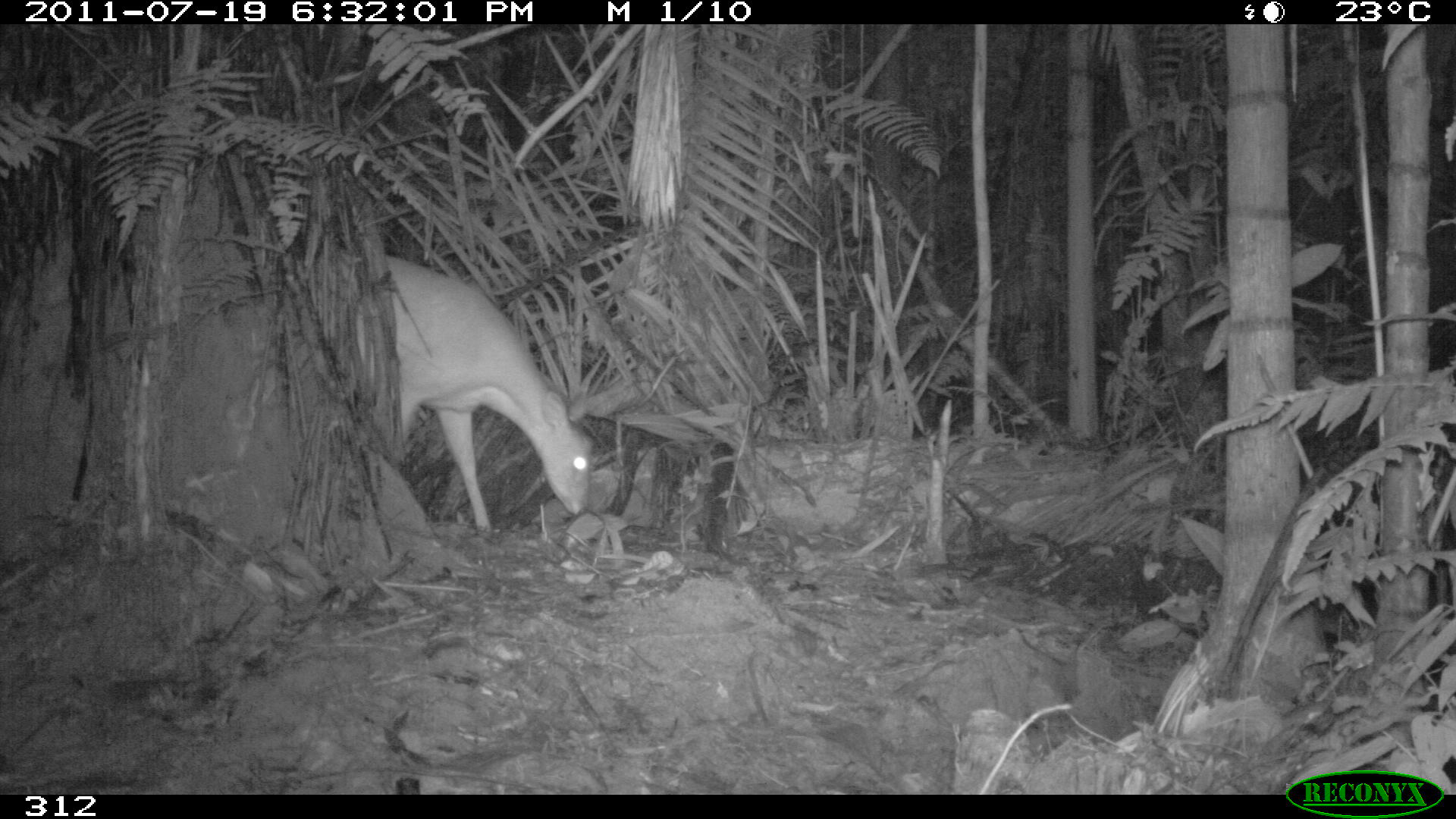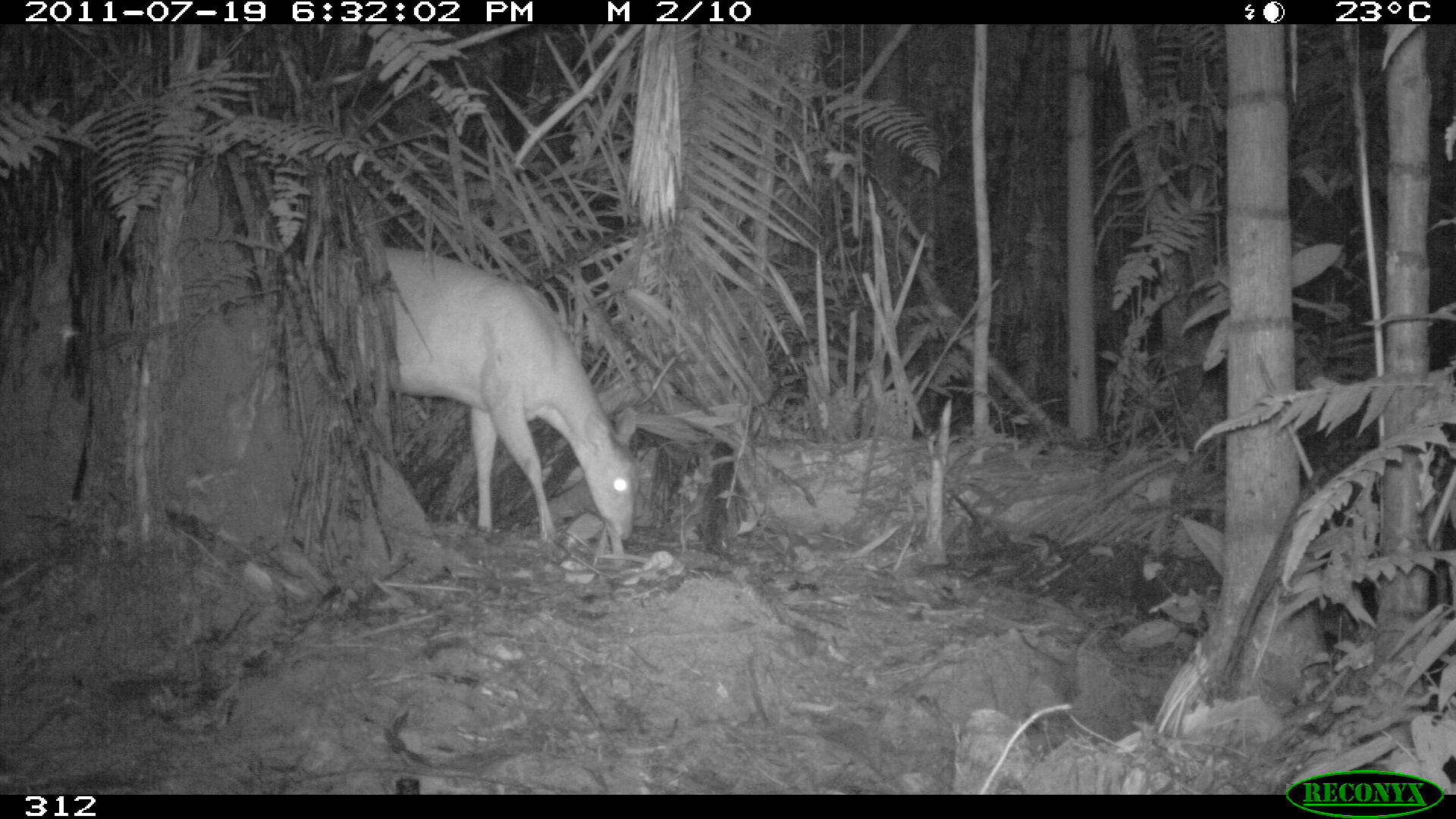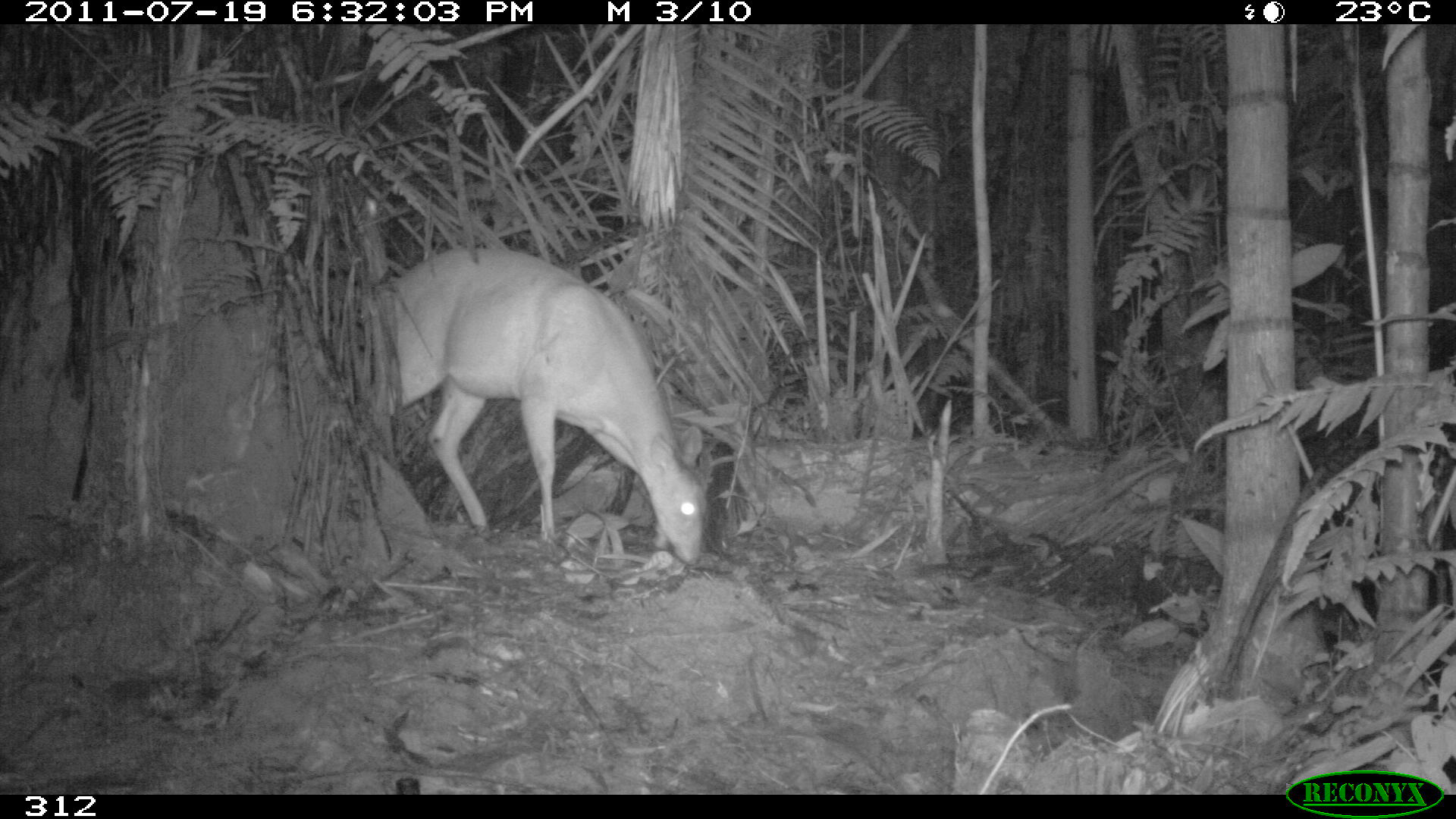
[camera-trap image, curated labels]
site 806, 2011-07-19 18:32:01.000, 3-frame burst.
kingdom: Animalia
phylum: Chordata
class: Mammalia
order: Artiodactyla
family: Cervidae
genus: Mazama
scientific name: Mazama americana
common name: red brocket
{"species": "Mazama americana (red brocket)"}